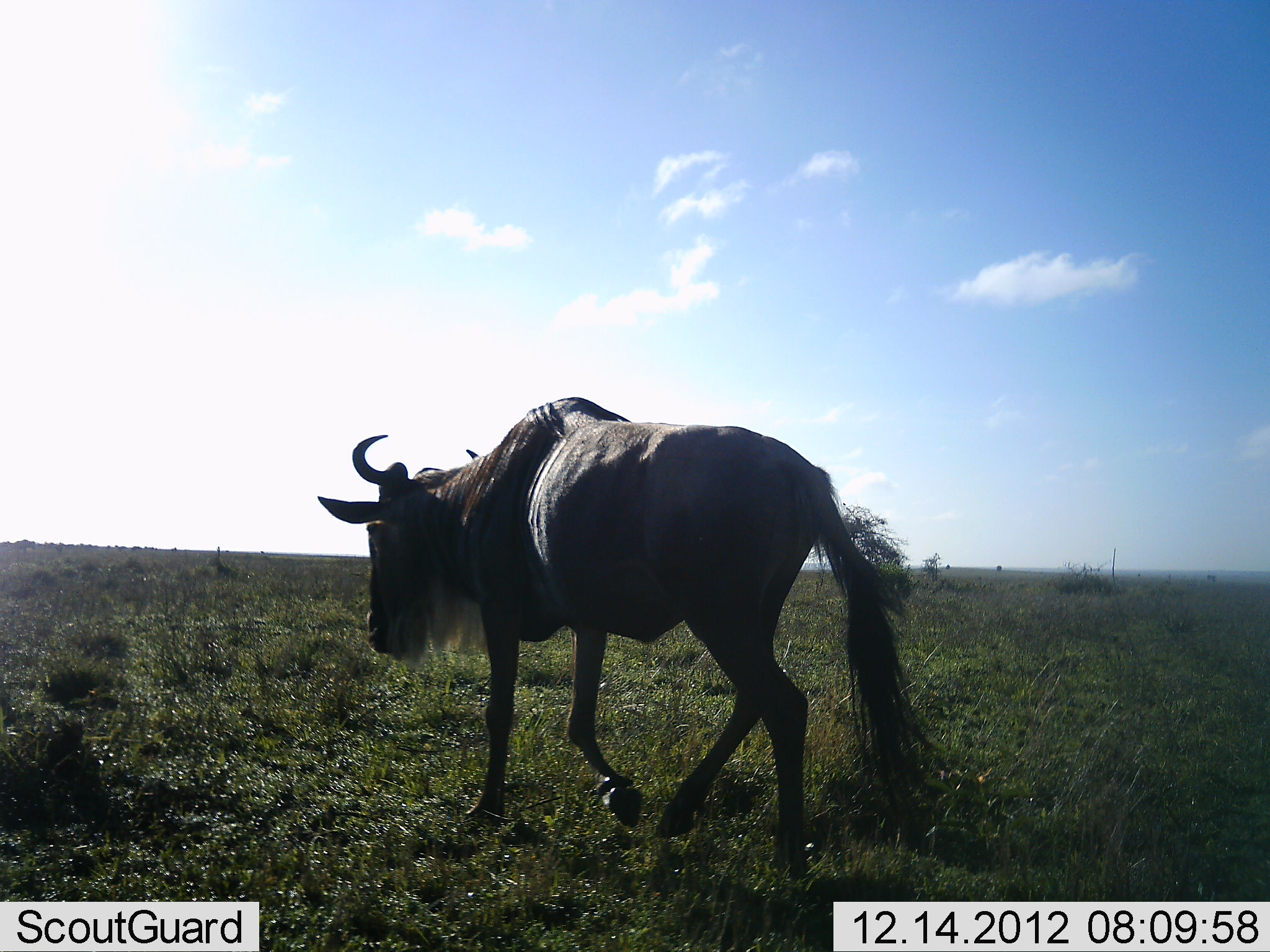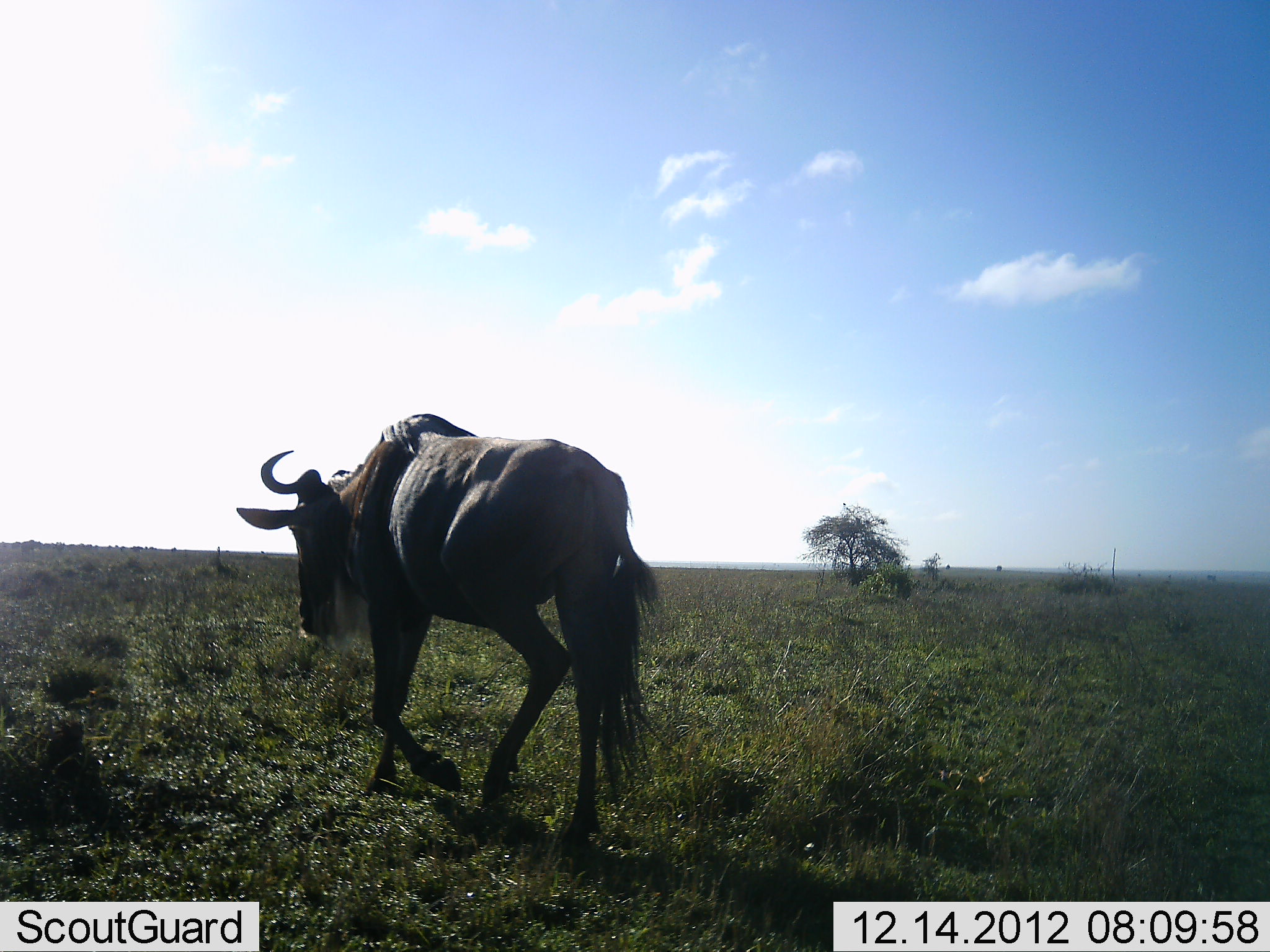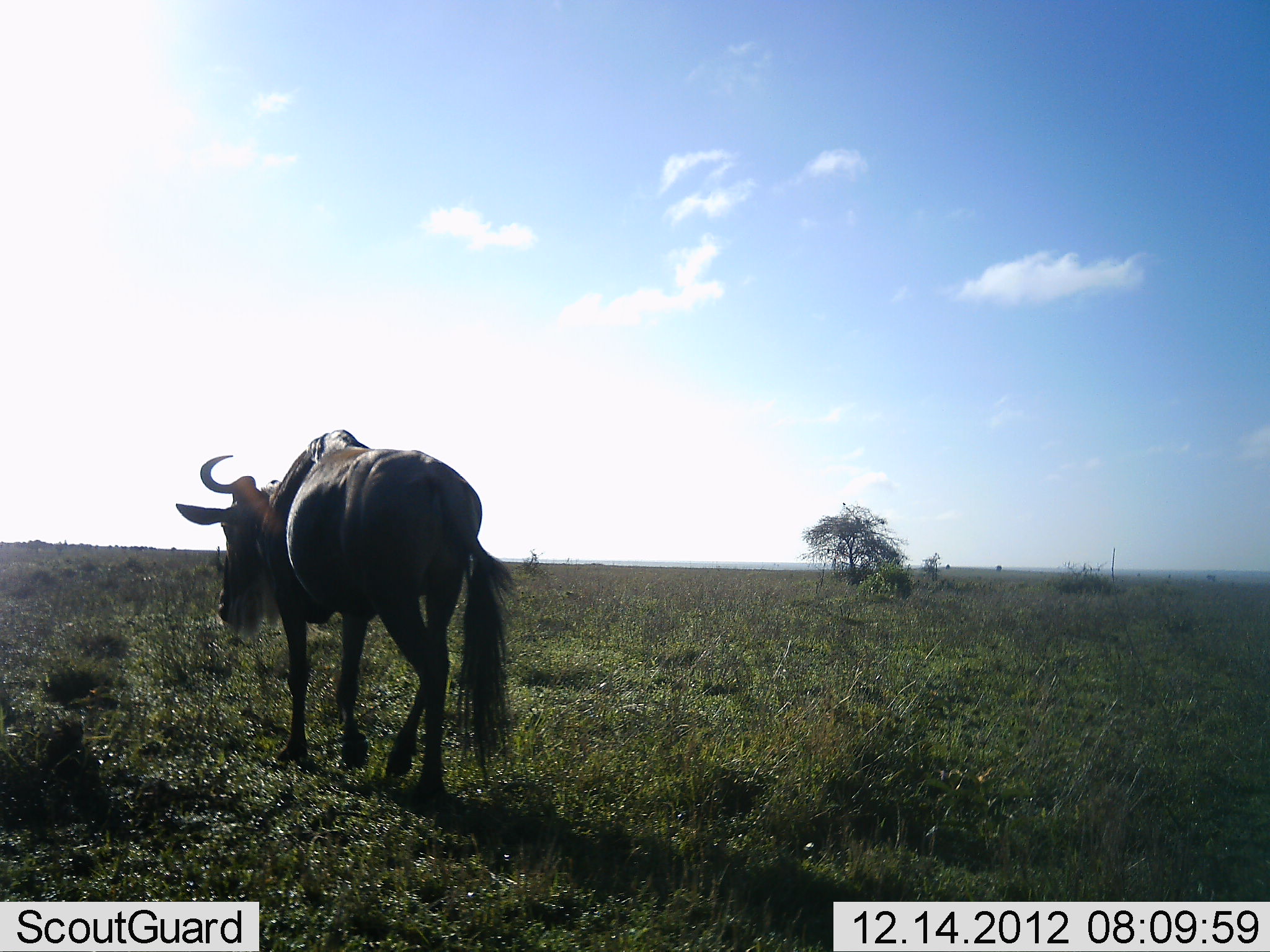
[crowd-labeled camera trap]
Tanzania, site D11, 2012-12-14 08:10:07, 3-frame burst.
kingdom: Animalia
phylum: Chordata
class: Mammalia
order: Artiodactyla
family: Bovidae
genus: Connochaetes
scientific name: Connochaetes taurinus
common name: blue wildebeest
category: wildebeest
Wildebeest (blue wildebeest) (Connochaetes taurinus), count 1. Behavior (volunteer vote fractions): standing 0%, resting 0%, moving 100%, interacting 0%. Young present (vote fraction): 0%. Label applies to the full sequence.